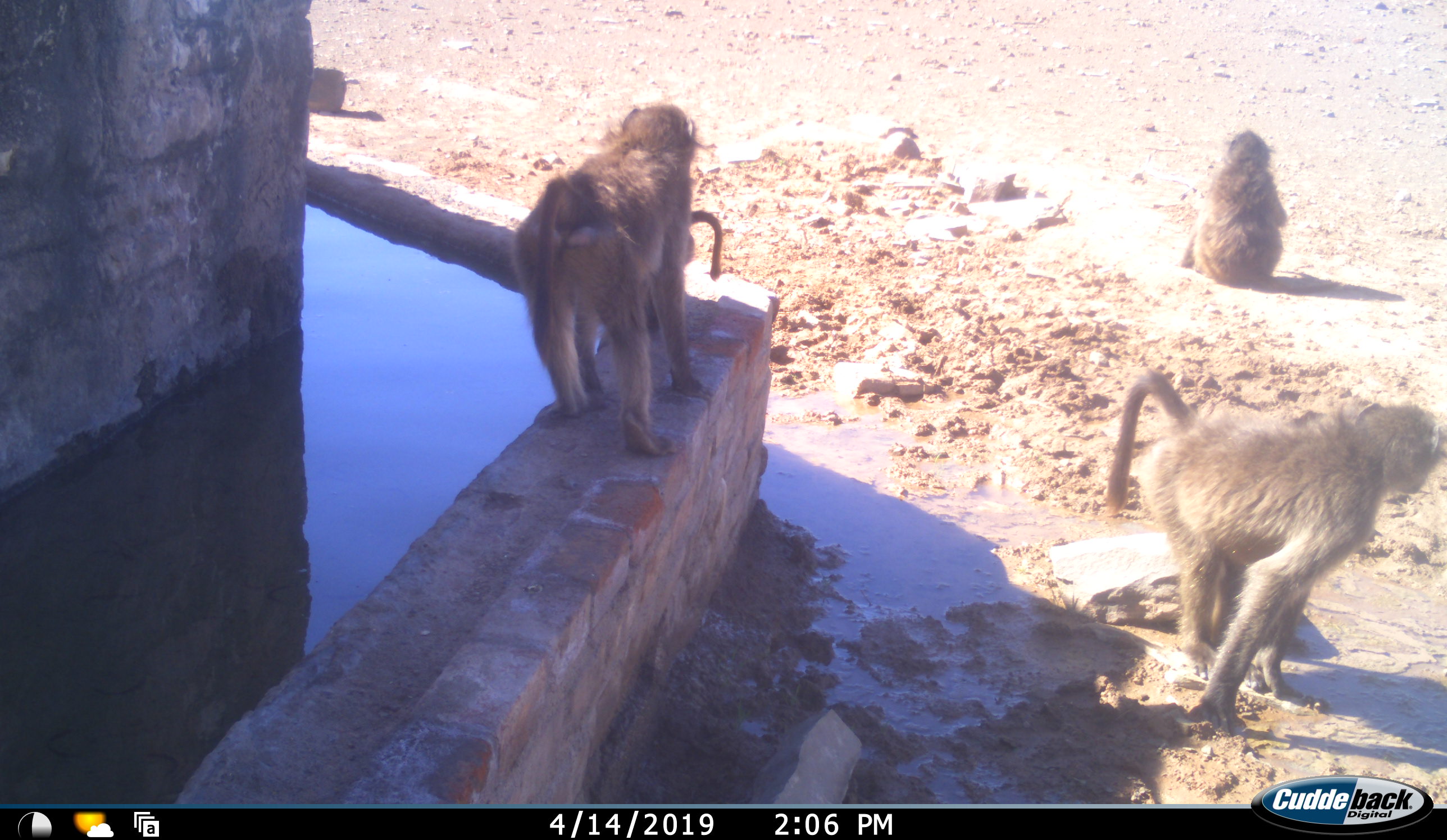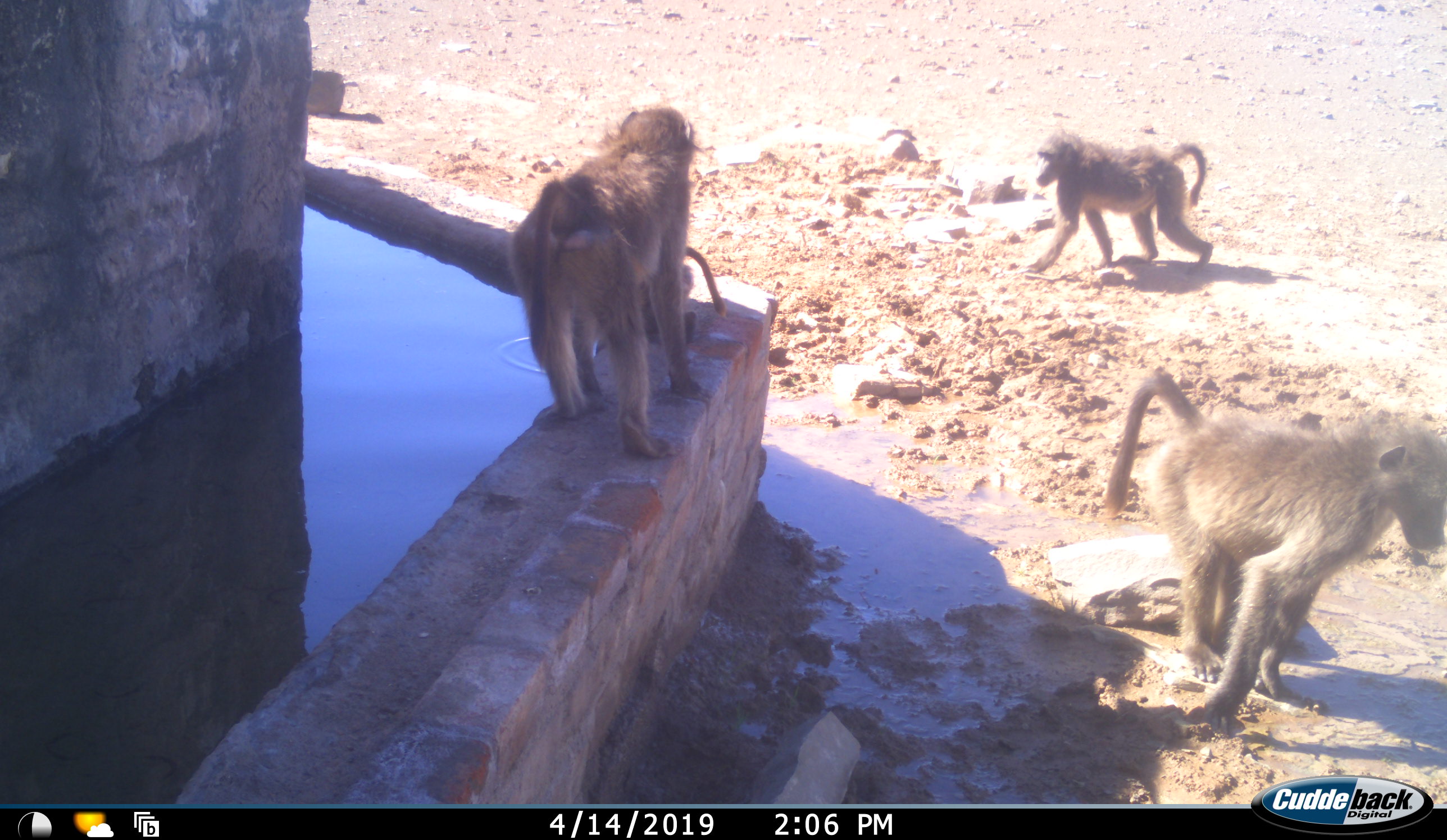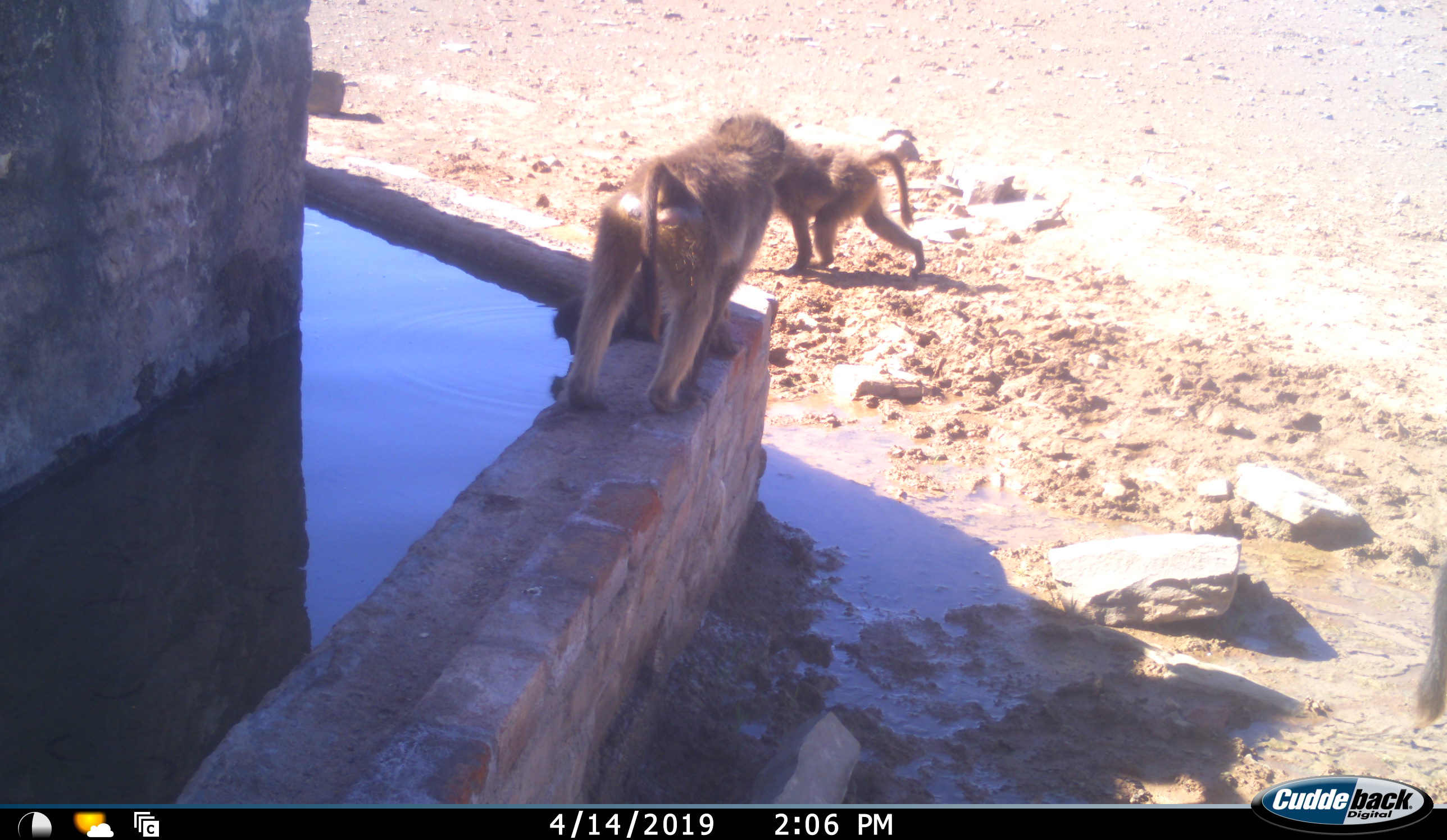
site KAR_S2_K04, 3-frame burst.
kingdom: Animalia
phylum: Chordata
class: Mammalia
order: Primates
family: Cercopithecidae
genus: Papio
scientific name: Papio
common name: baboon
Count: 4.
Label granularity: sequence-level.